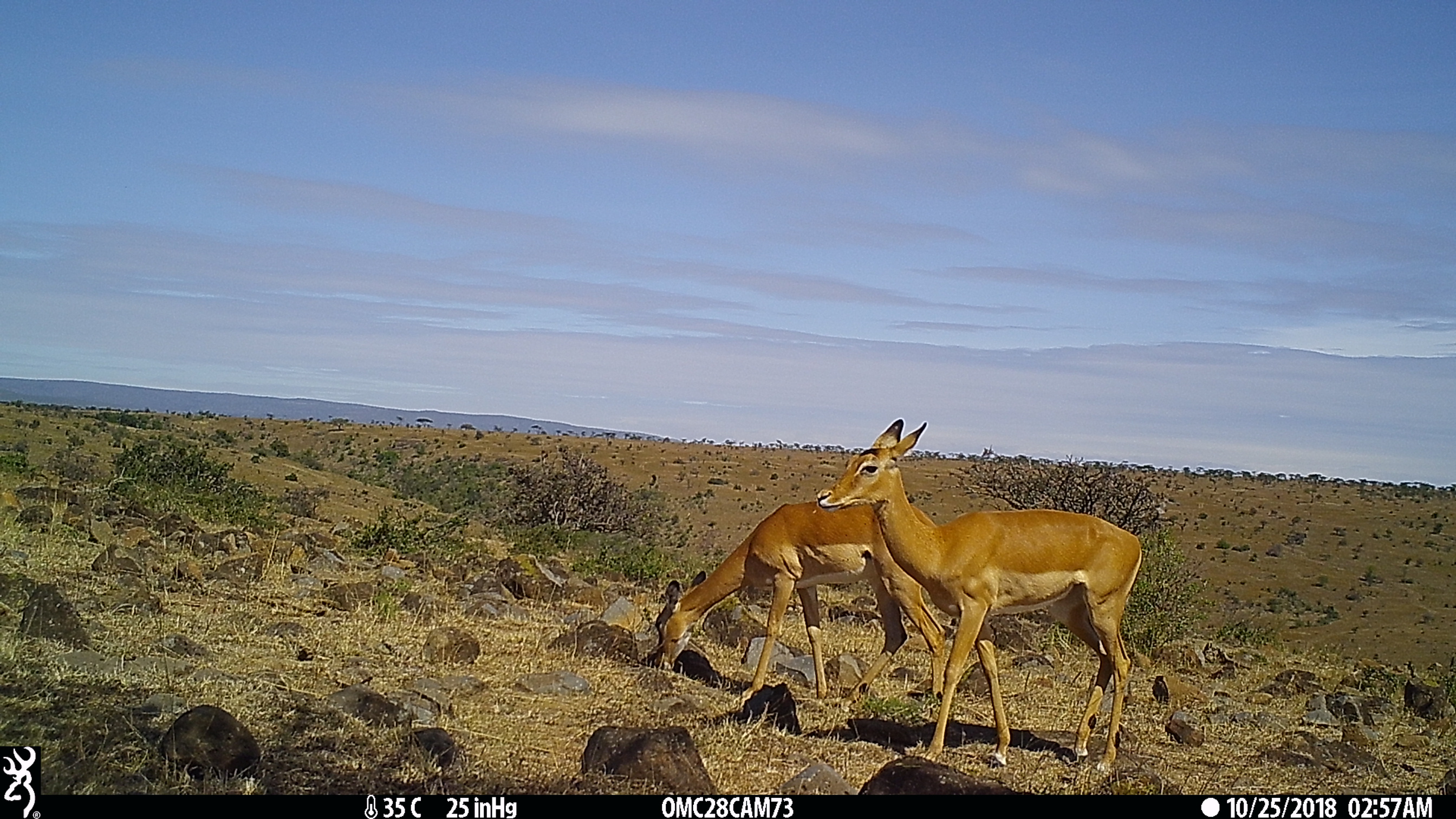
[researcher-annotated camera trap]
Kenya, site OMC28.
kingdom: Animalia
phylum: Chordata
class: Mammalia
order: Artiodactyla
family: Bovidae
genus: Aepyceros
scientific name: Aepyceros melampus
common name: impala